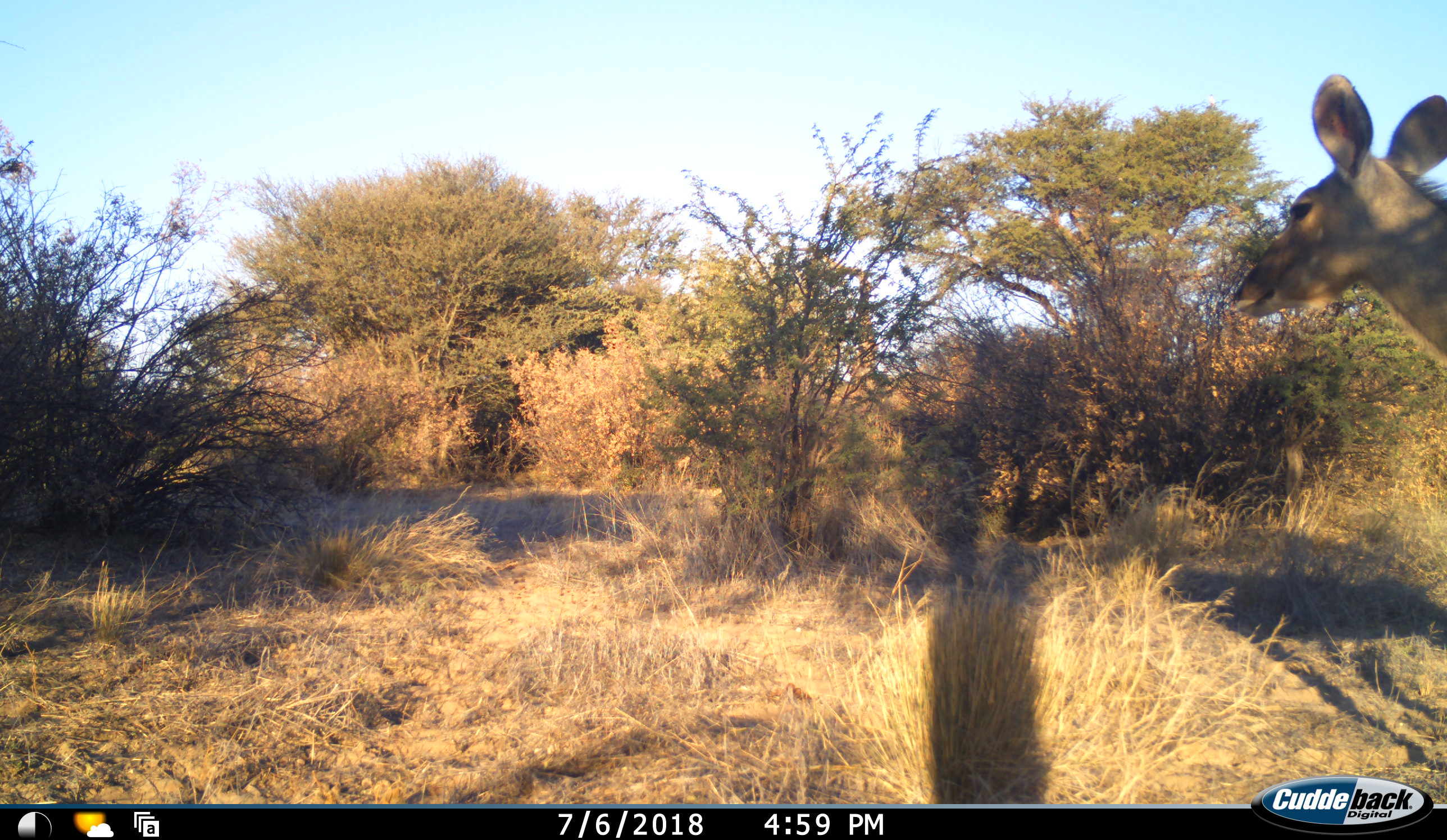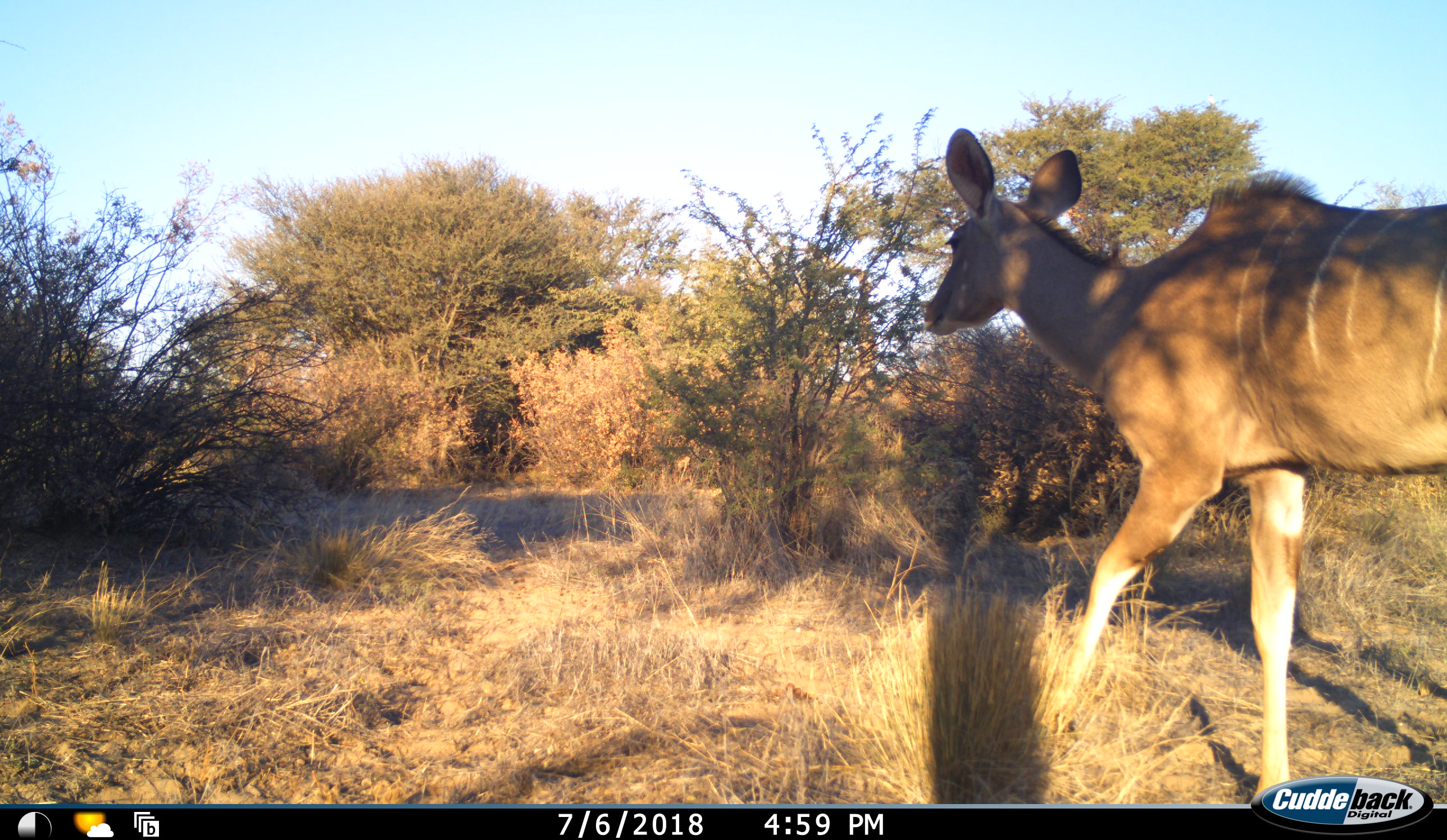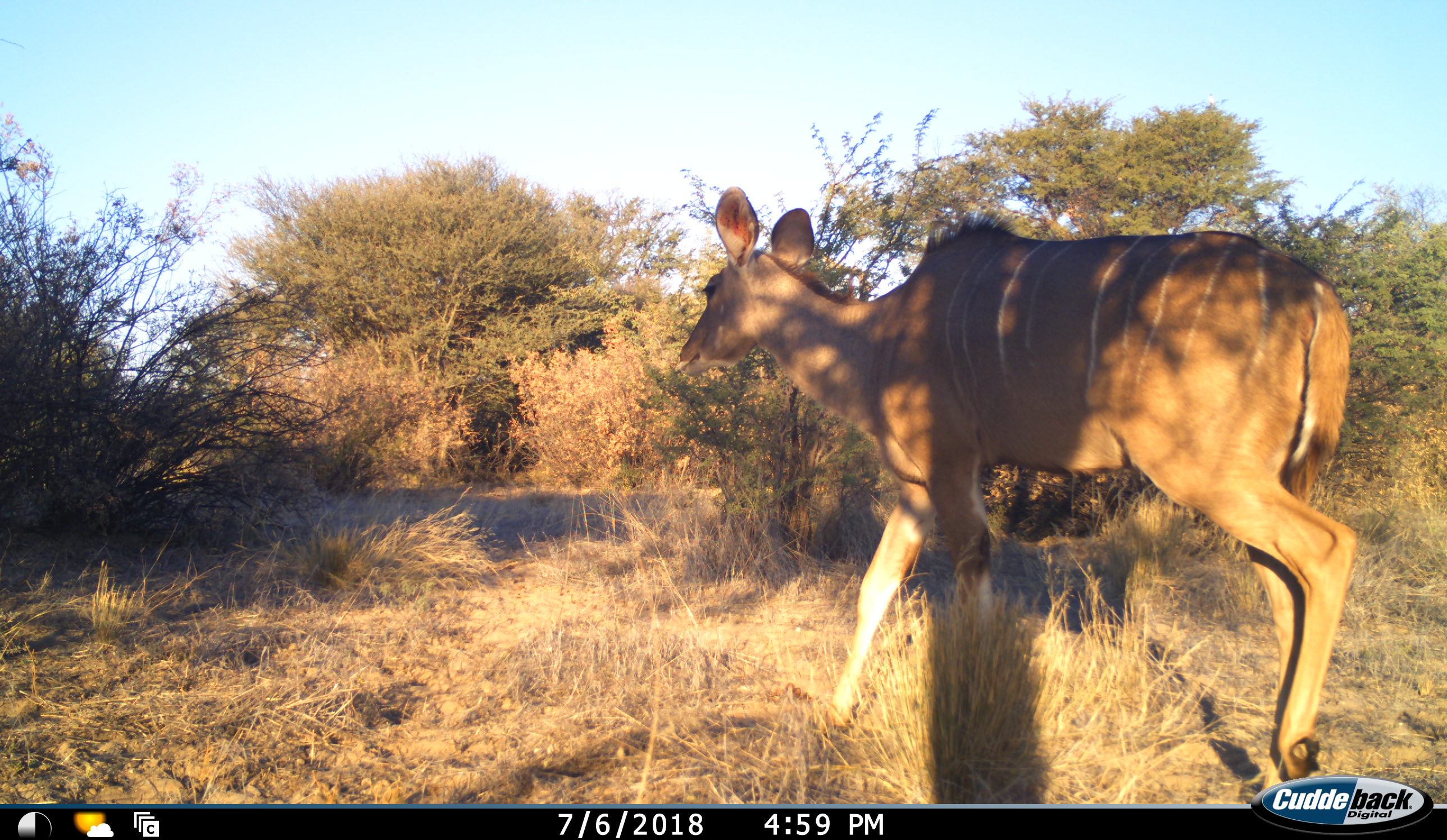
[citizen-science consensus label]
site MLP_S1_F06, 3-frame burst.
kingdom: Animalia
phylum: Chordata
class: Mammalia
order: Artiodactyla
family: Bovidae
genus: Tragelaphus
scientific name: Tragelaphus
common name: kudu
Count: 1.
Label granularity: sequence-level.